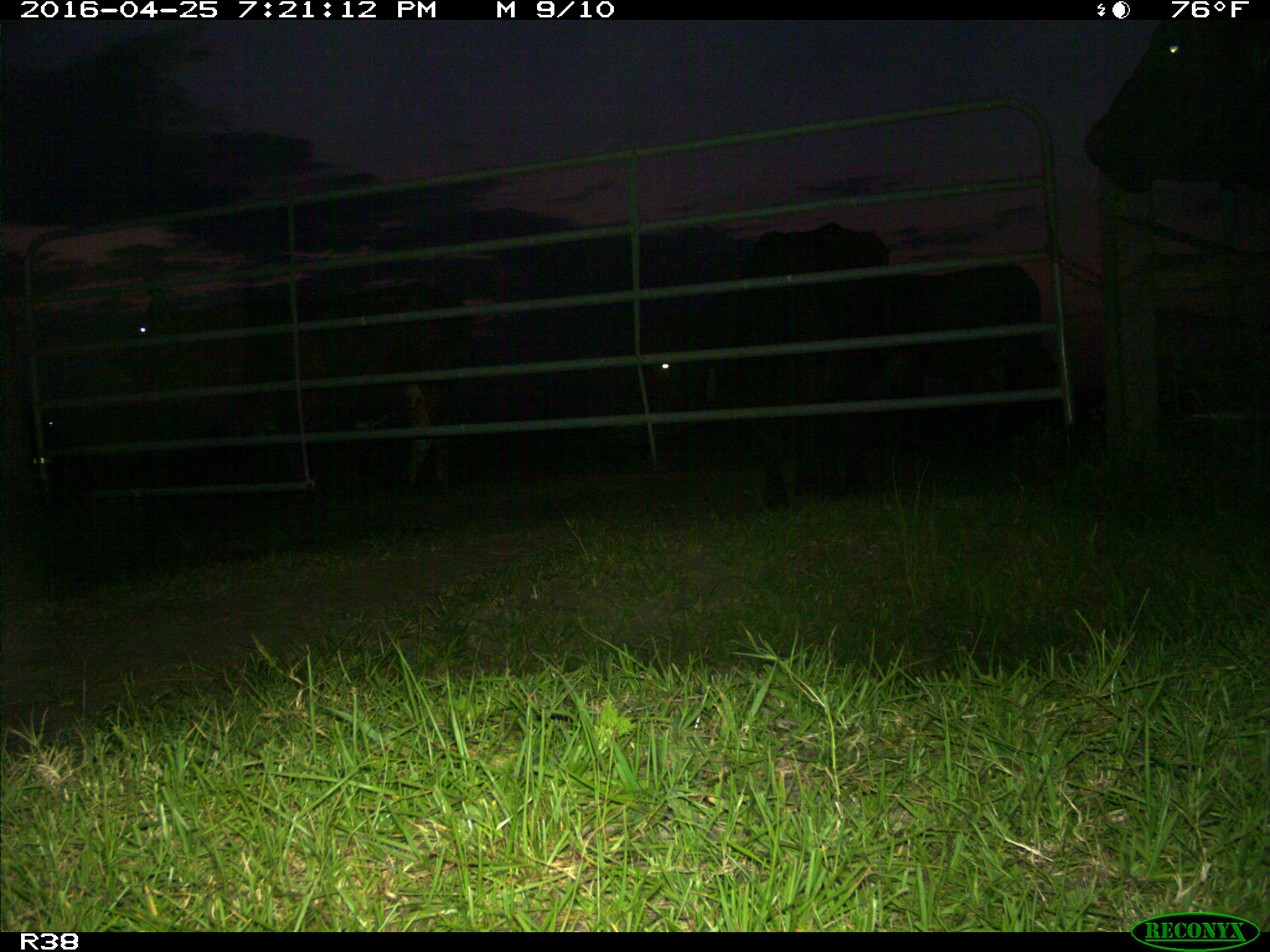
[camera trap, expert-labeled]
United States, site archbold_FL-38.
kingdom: Animalia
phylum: Chordata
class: Mammalia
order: Artiodactyla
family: Bovidae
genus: Bos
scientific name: Bos taurus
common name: domestic cow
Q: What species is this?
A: Bos taurus (domestic cow).